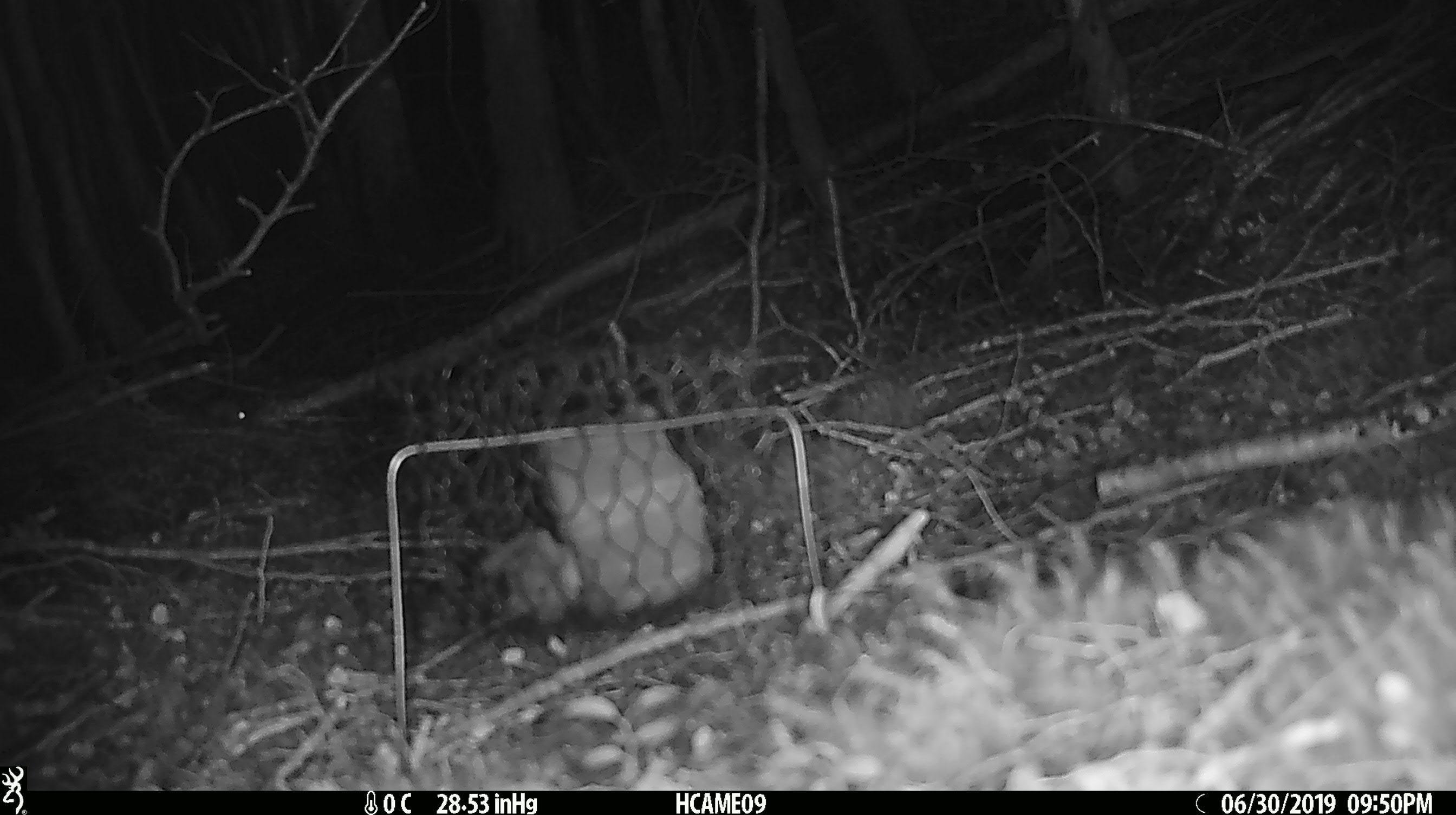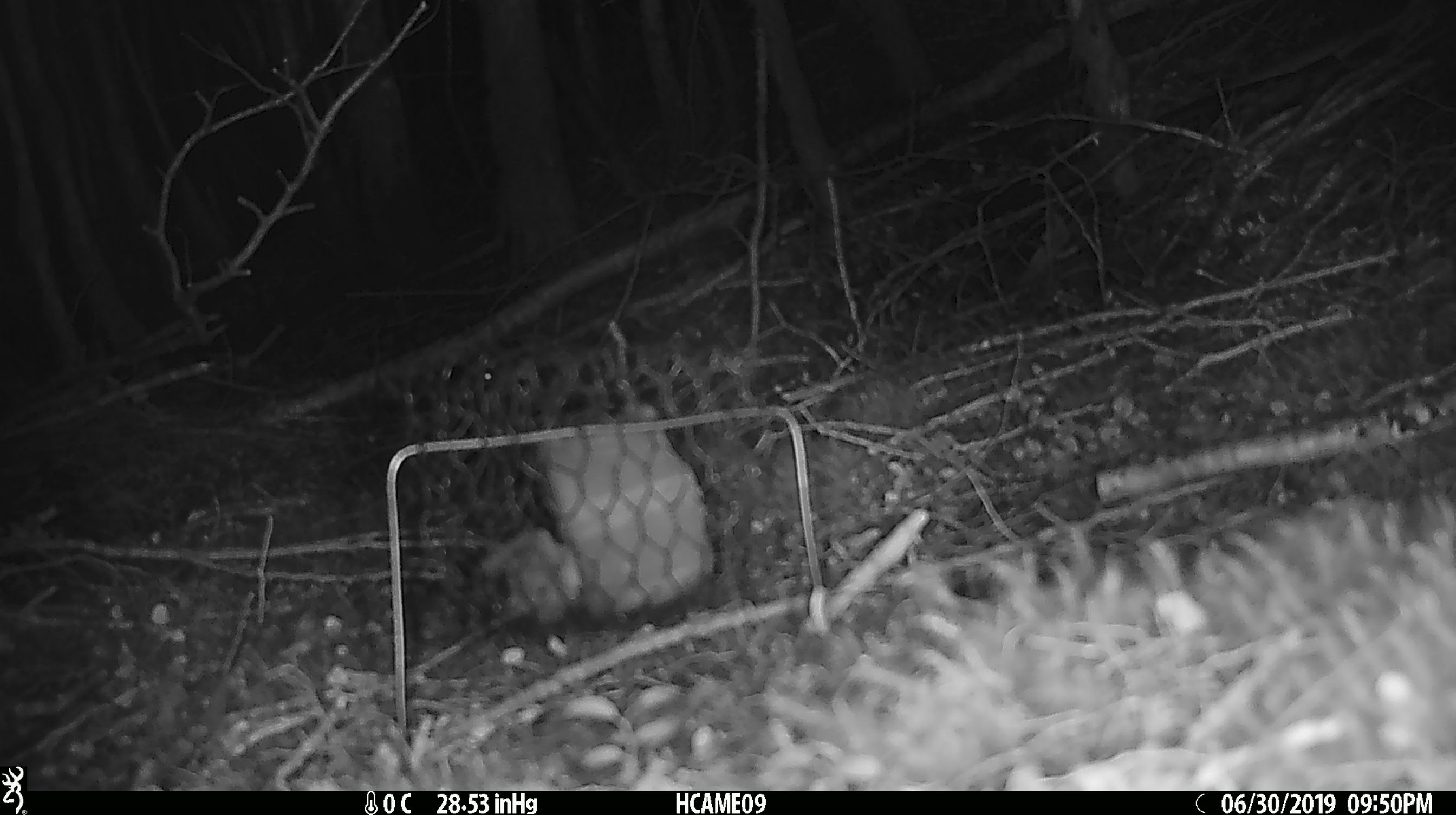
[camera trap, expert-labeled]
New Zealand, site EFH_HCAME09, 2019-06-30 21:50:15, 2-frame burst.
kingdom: Animalia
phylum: Chordata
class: Mammalia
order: Rodentia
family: Muridae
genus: Mus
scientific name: Mus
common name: mouse